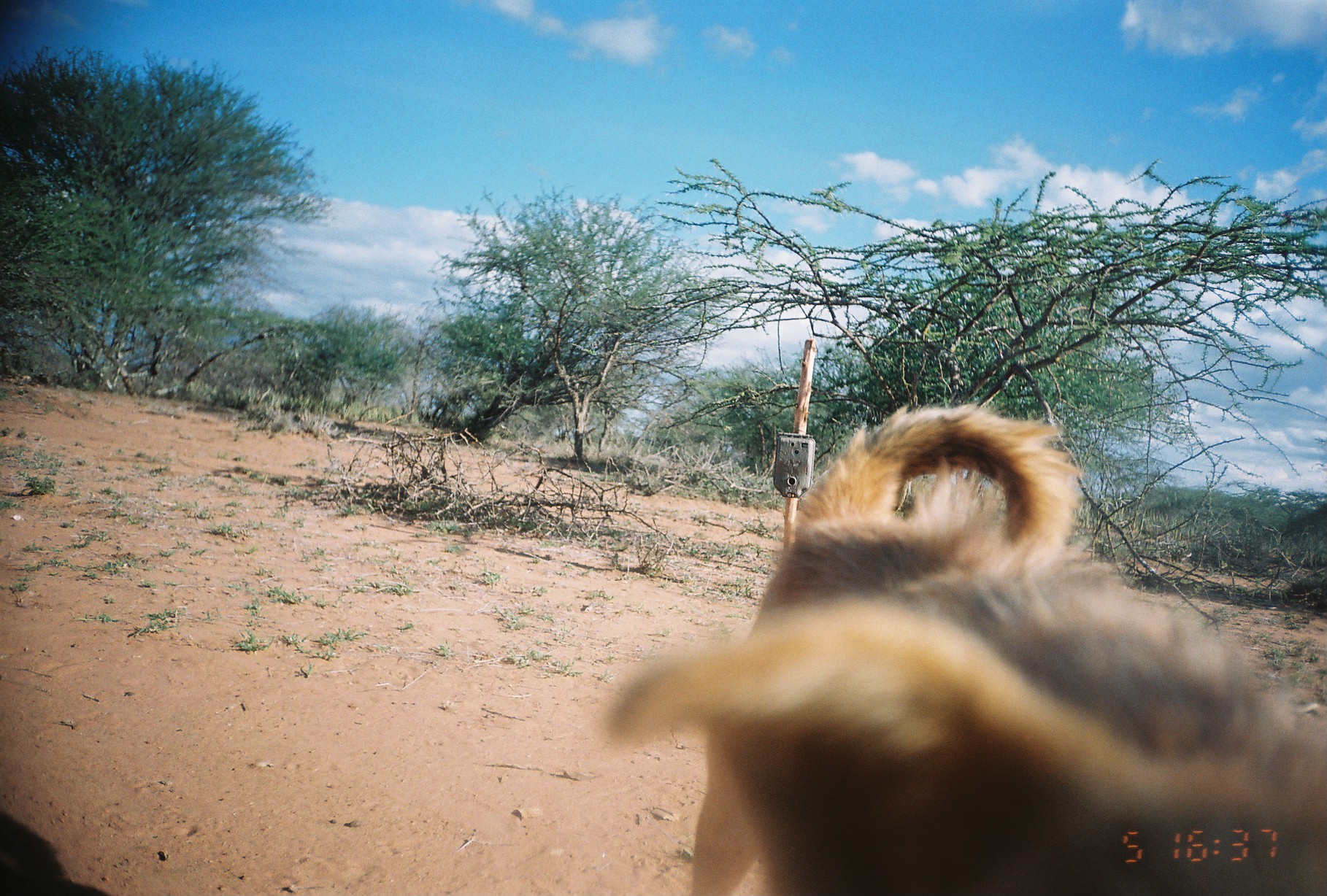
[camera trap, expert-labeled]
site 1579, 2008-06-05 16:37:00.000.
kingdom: Animalia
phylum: Chordata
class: Mammalia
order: Artiodactyla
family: Bovidae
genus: Capra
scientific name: Capra aegagrus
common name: wild goat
Capra aegagrus (wild goat), count 1.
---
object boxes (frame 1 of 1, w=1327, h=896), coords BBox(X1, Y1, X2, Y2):
capra aegagrus: BBox(598, 401, 1327, 893)